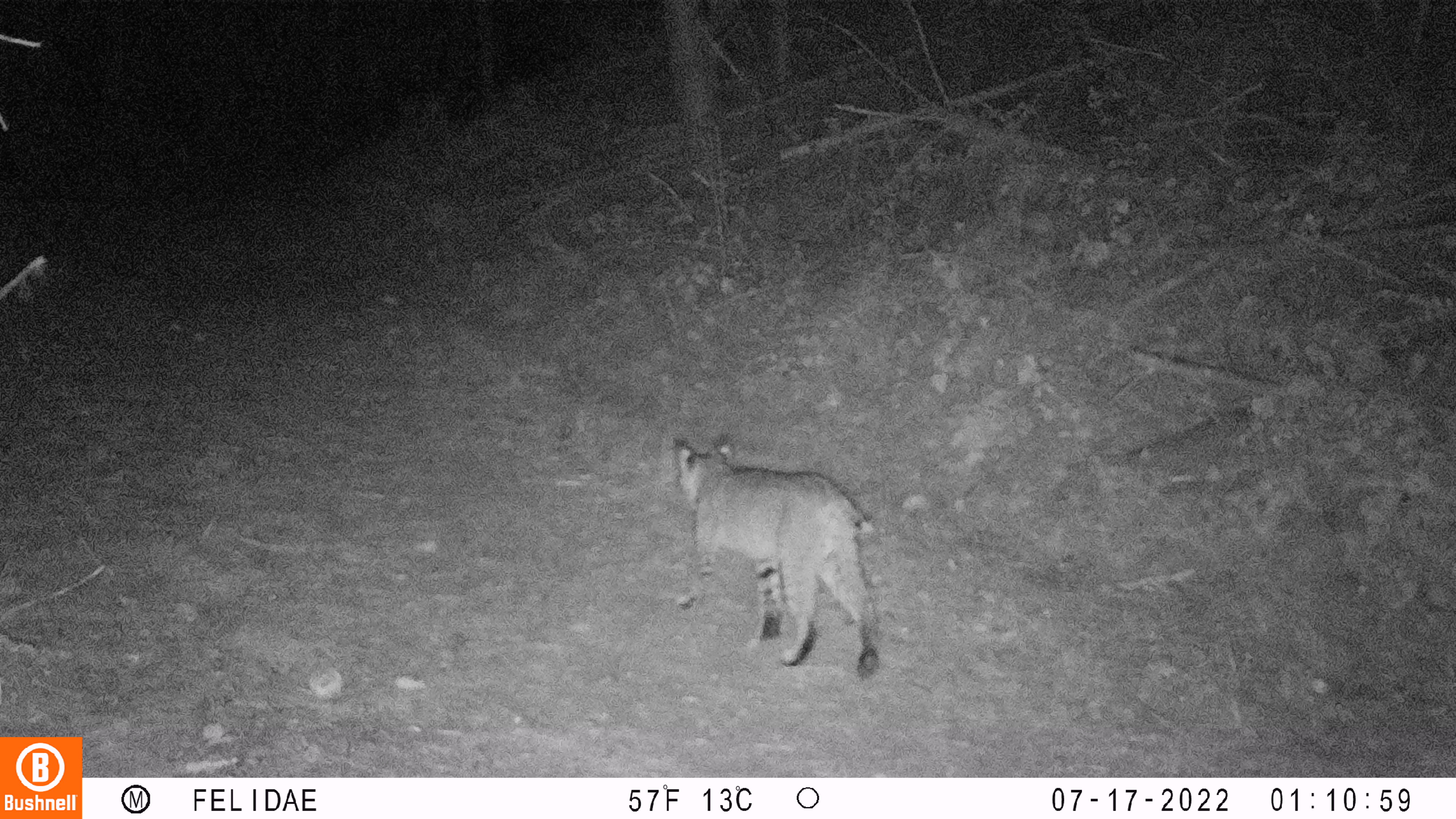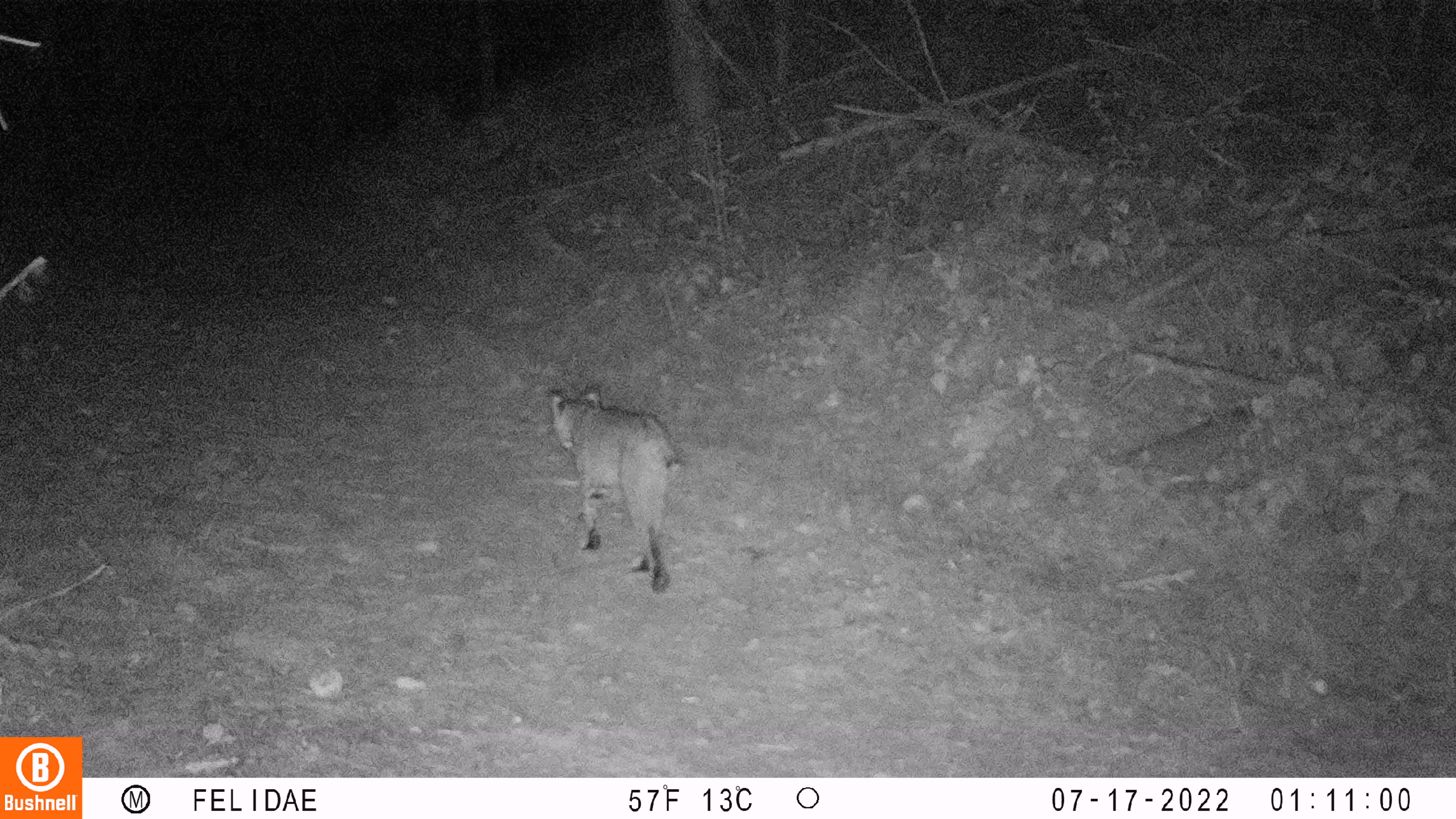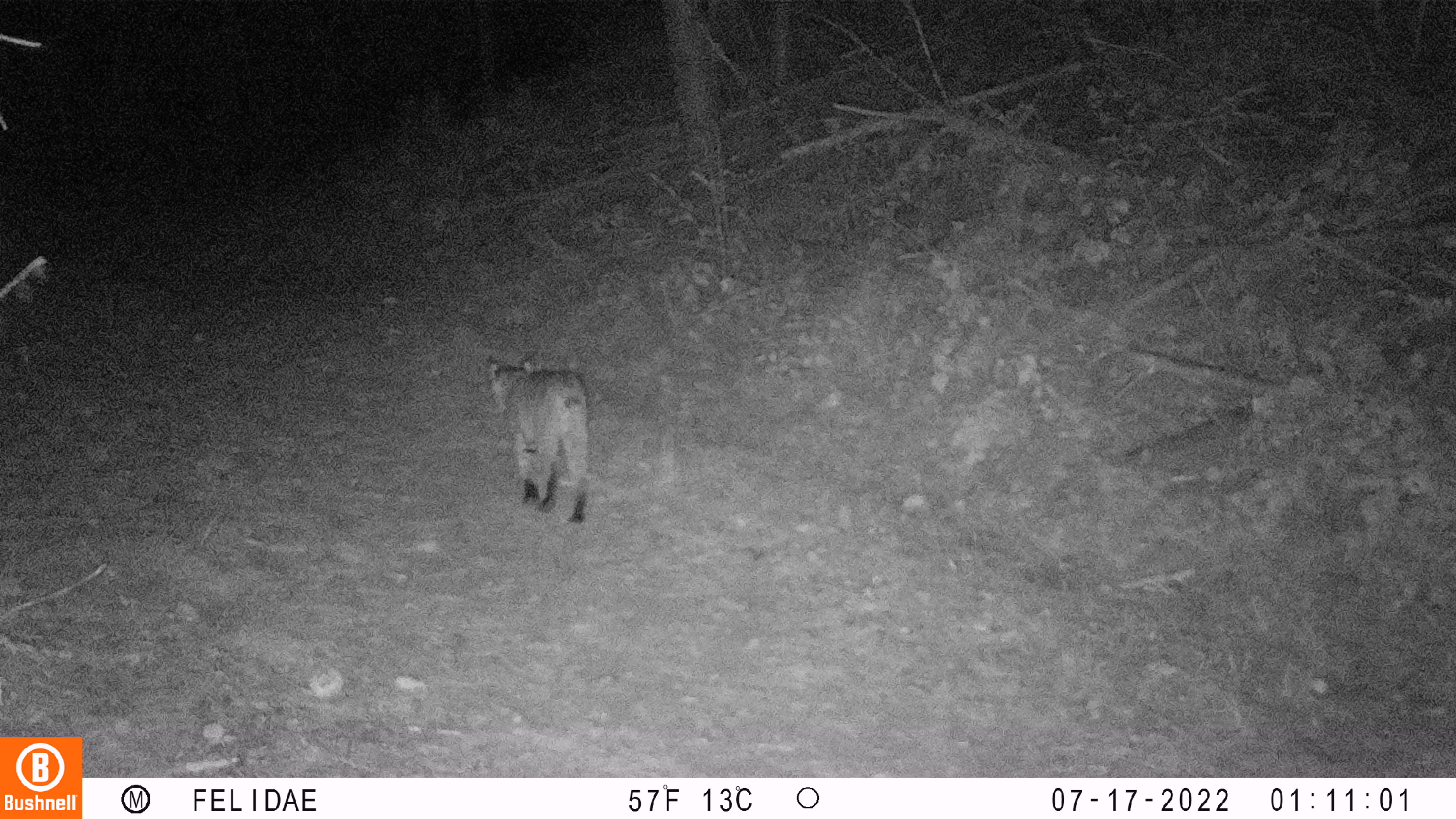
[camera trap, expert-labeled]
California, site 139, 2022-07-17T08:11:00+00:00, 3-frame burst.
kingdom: Animalia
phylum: Chordata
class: Mammalia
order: Carnivora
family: Felidae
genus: Lynx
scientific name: Lynx rufus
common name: bobcat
Bobcat (Lynx rufus).